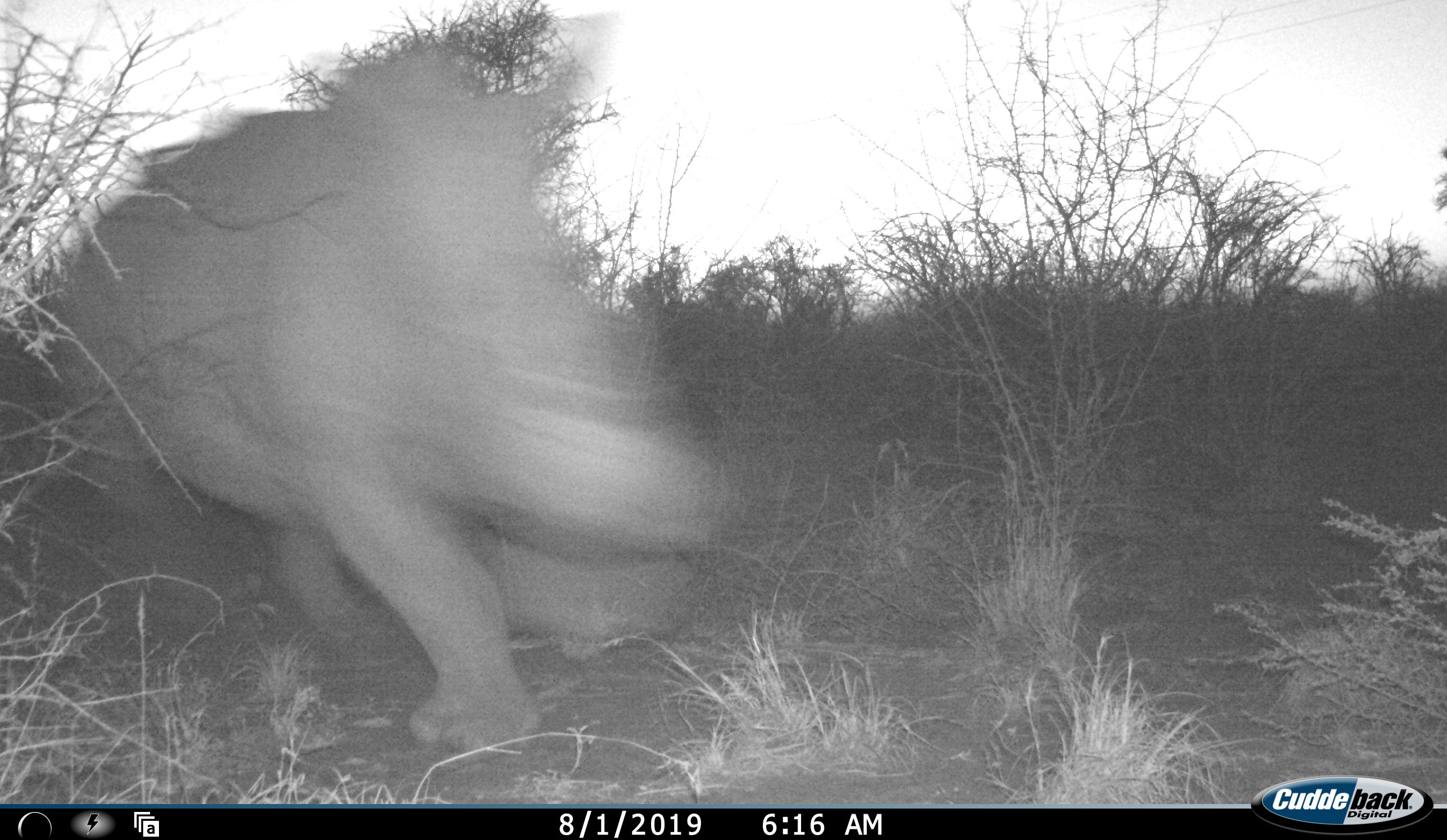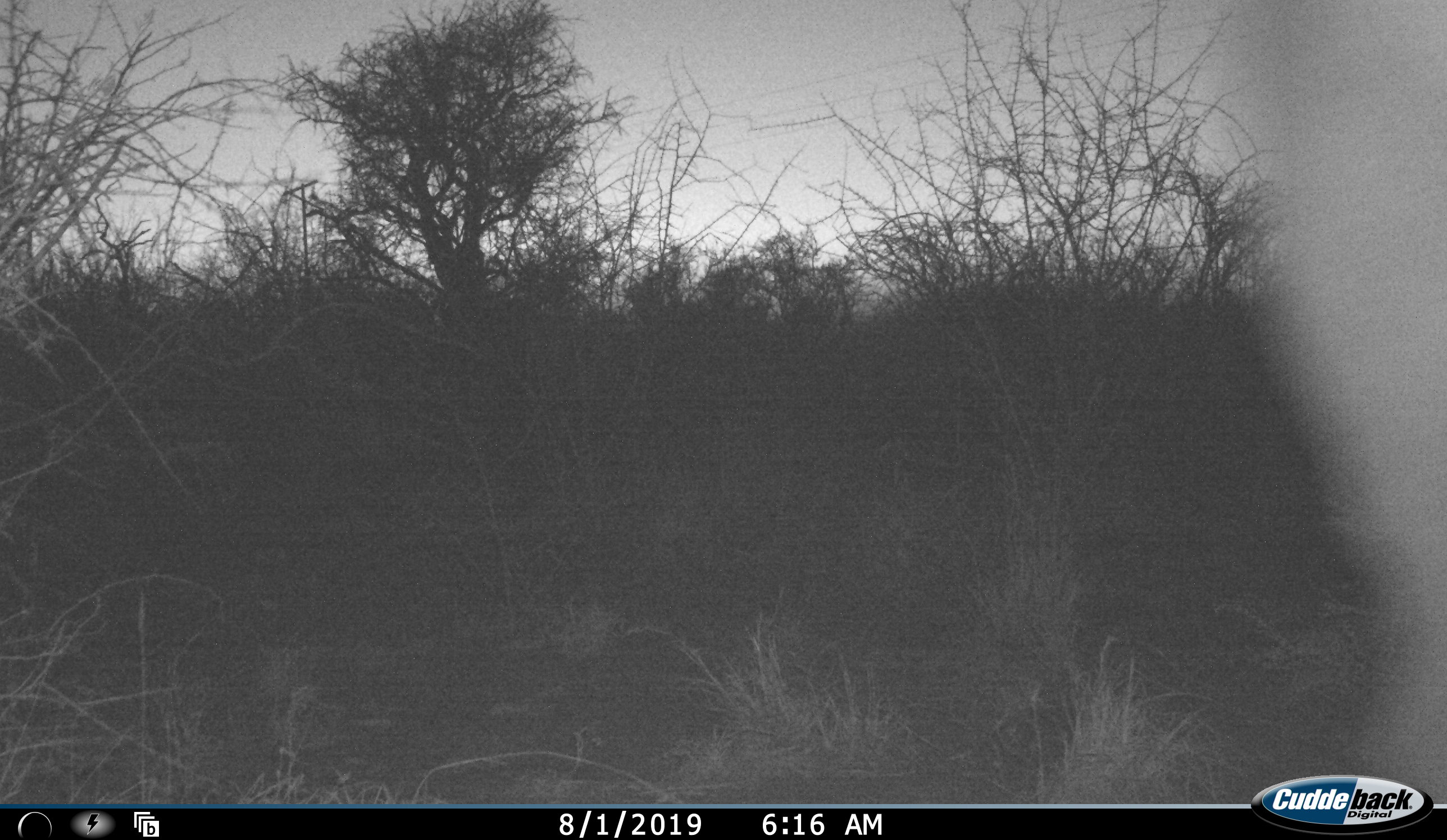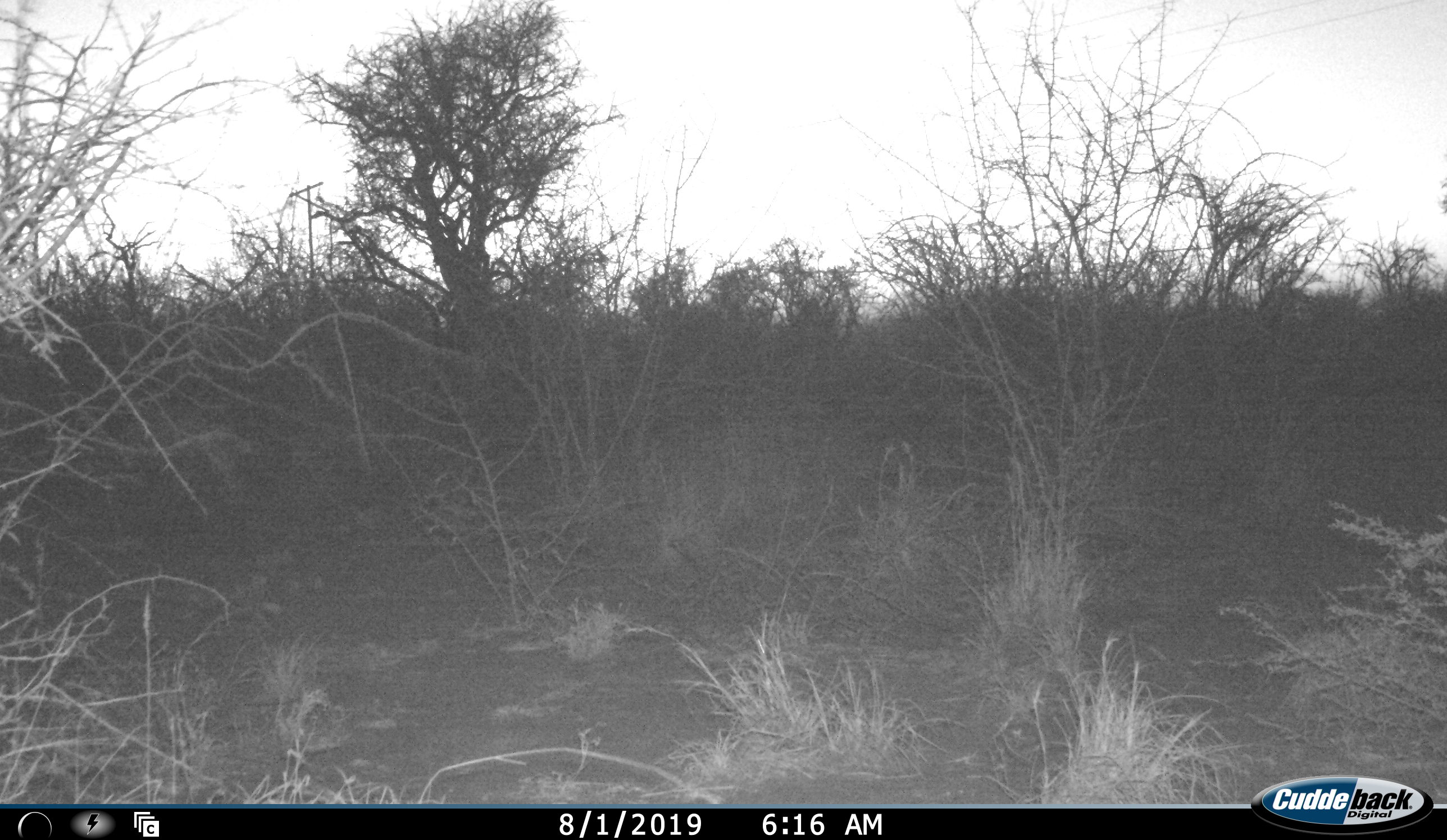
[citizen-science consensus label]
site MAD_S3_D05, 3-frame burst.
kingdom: Animalia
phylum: Chordata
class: Mammalia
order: Perissodactyla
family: Rhinocerotidae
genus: Diceros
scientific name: Diceros bicornis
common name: black rhinoceros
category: rhinocerosblack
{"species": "rhinocerosblack (black rhinoceros) (Diceros bicornis)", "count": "1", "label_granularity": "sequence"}